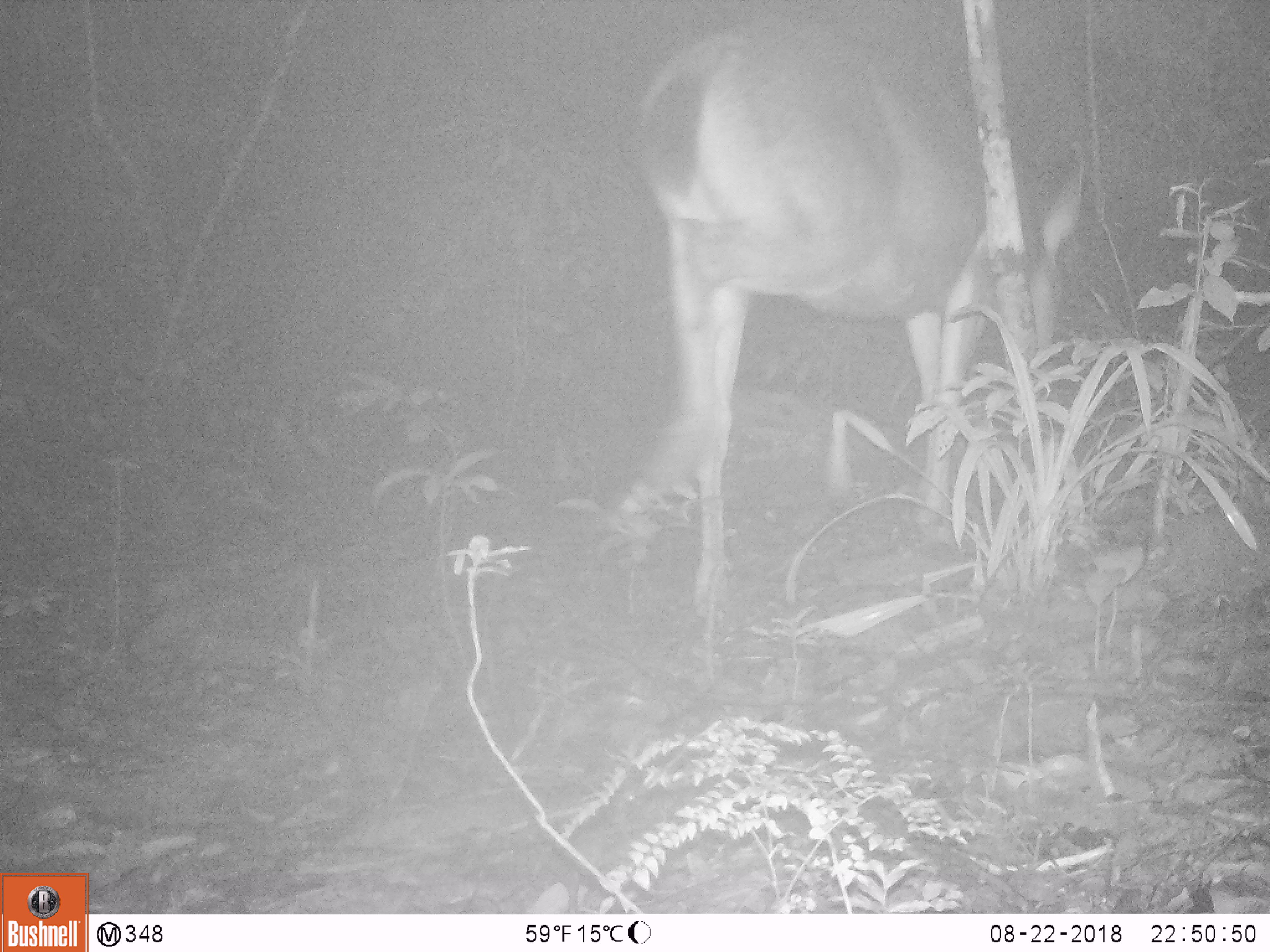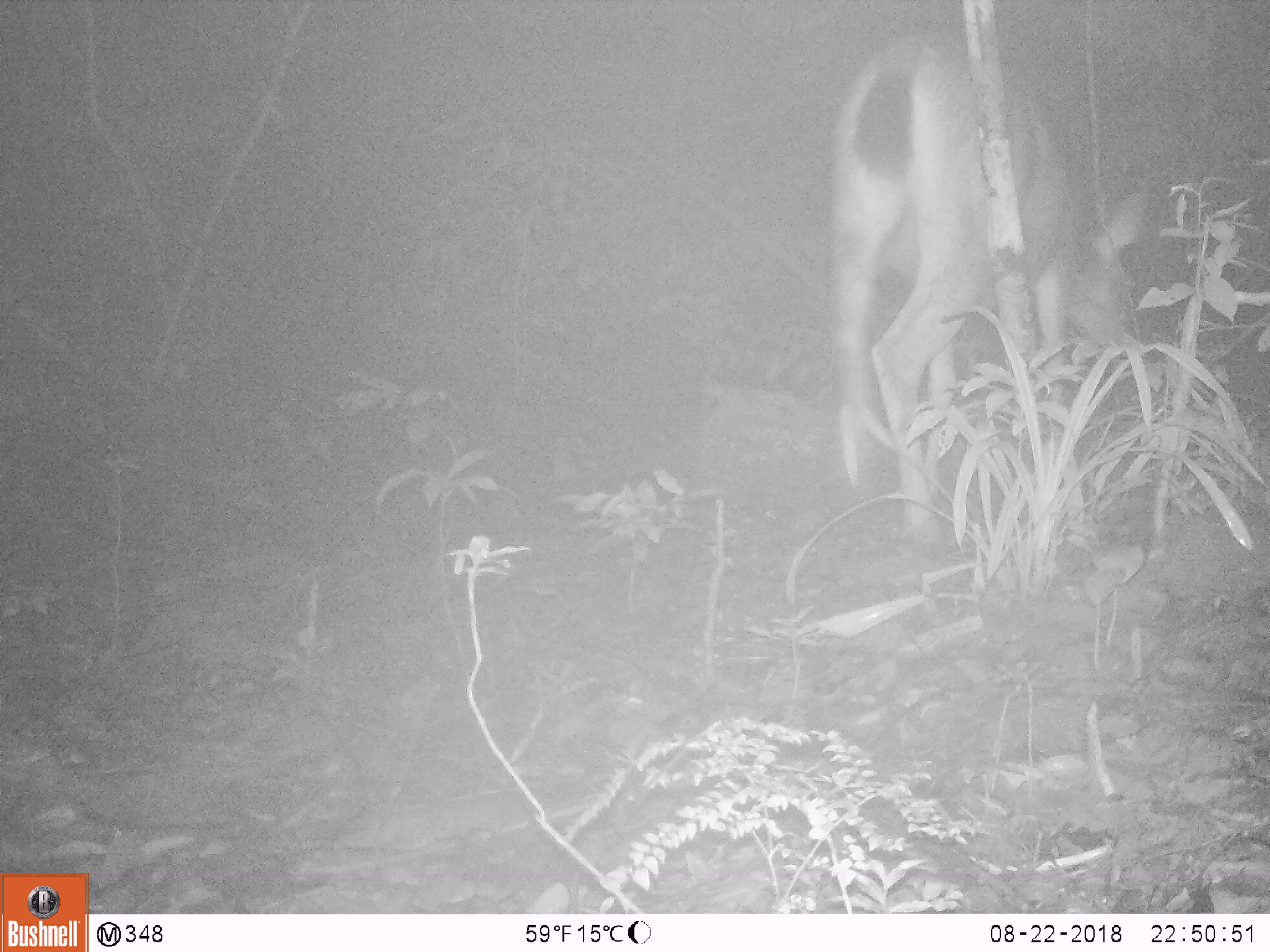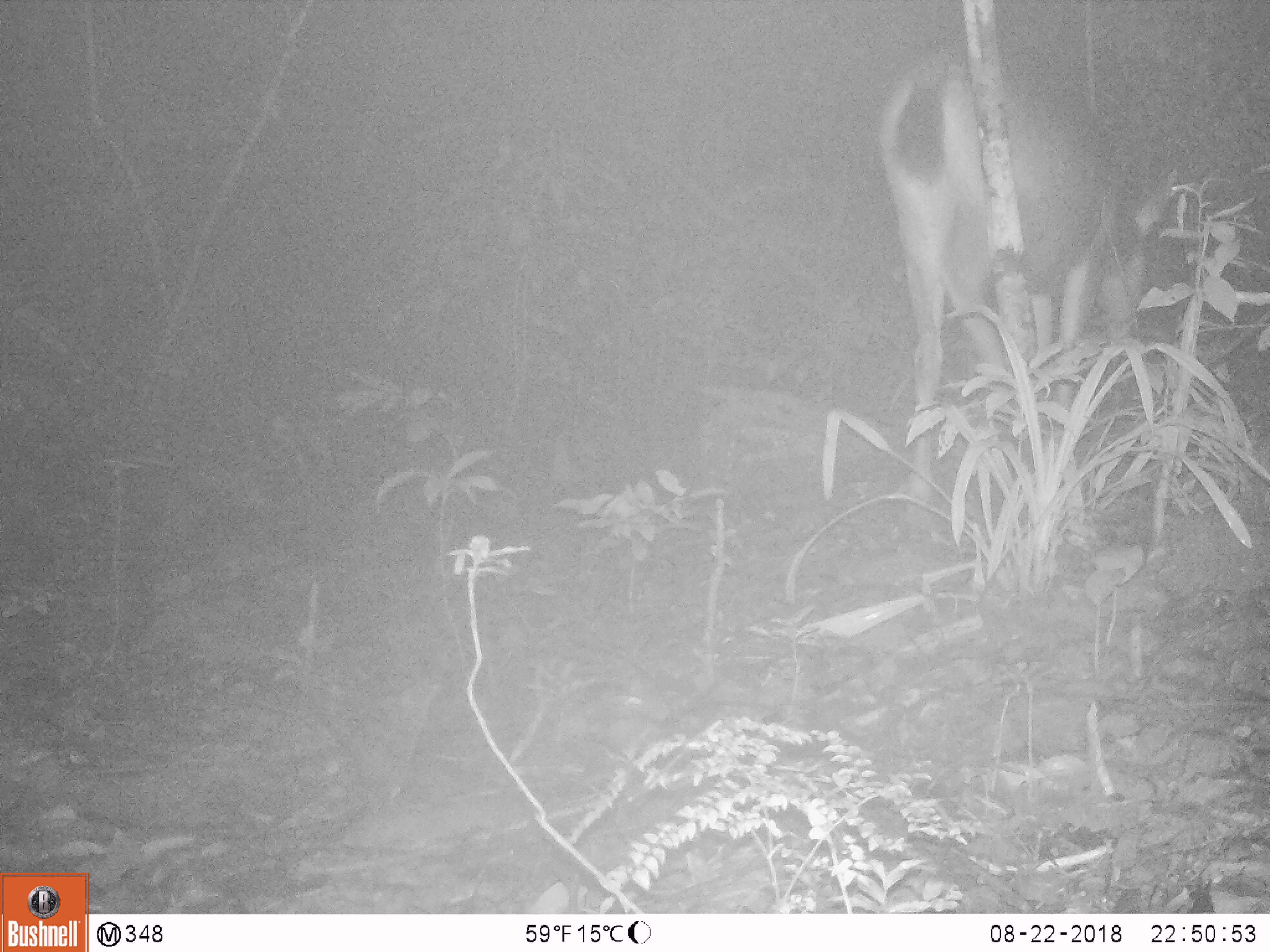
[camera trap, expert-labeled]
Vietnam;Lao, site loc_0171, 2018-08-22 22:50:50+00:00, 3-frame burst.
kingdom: Animalia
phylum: Chordata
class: Mammalia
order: Artiodactyla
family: Cervidae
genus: Rusa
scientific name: Rusa unicolor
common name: sambar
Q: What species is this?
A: Sambar (Rusa unicolor).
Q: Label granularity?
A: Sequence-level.